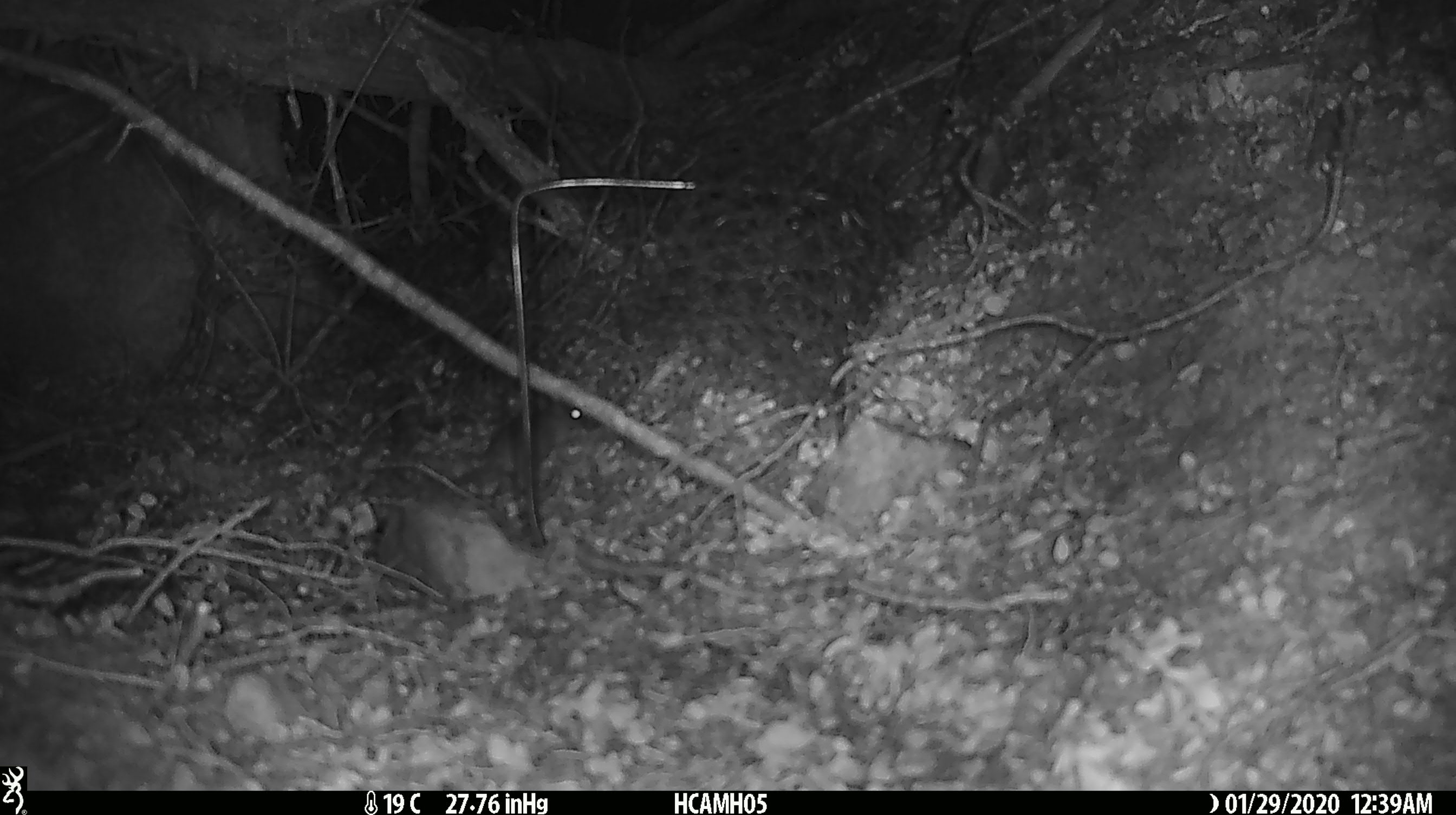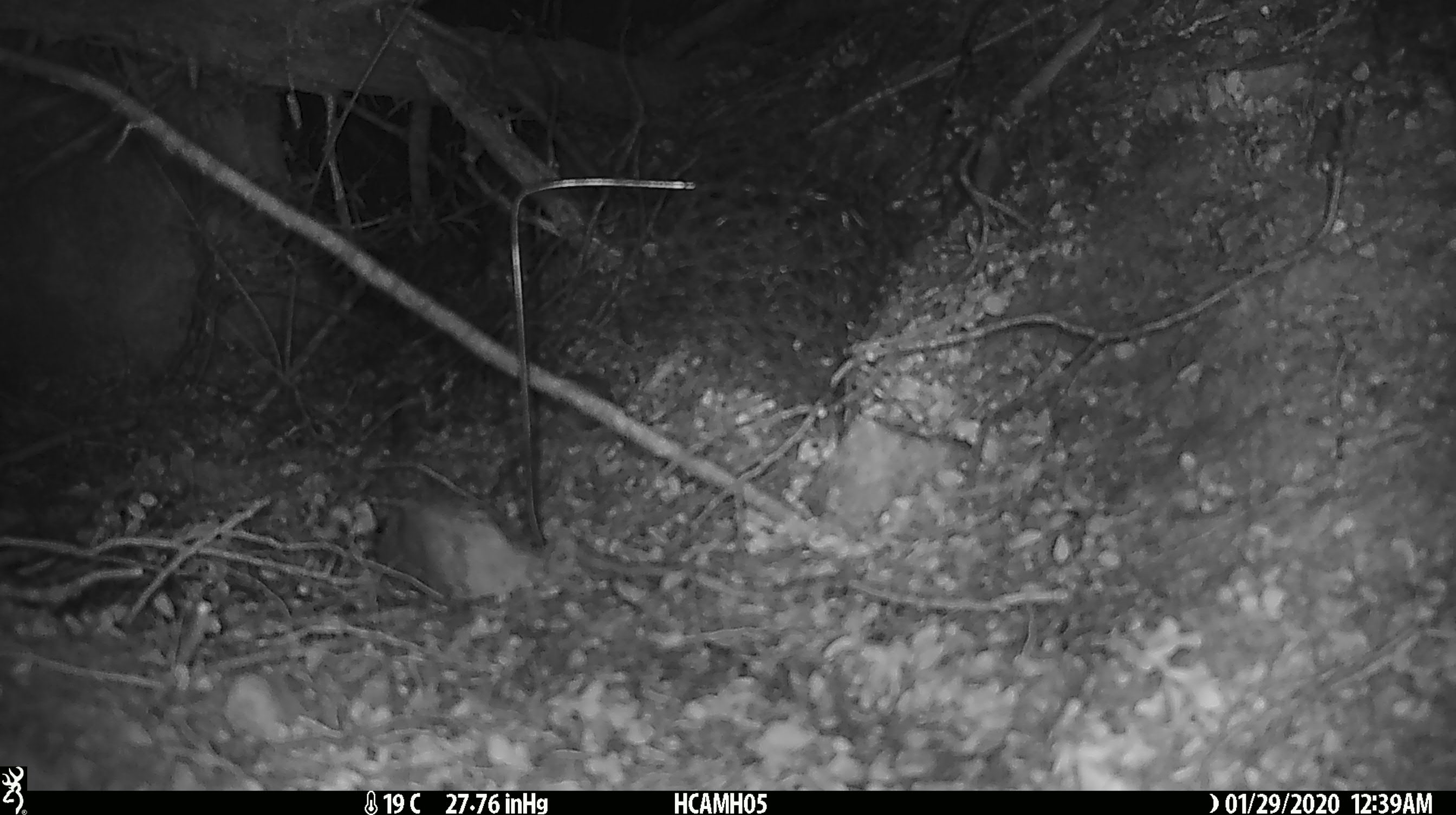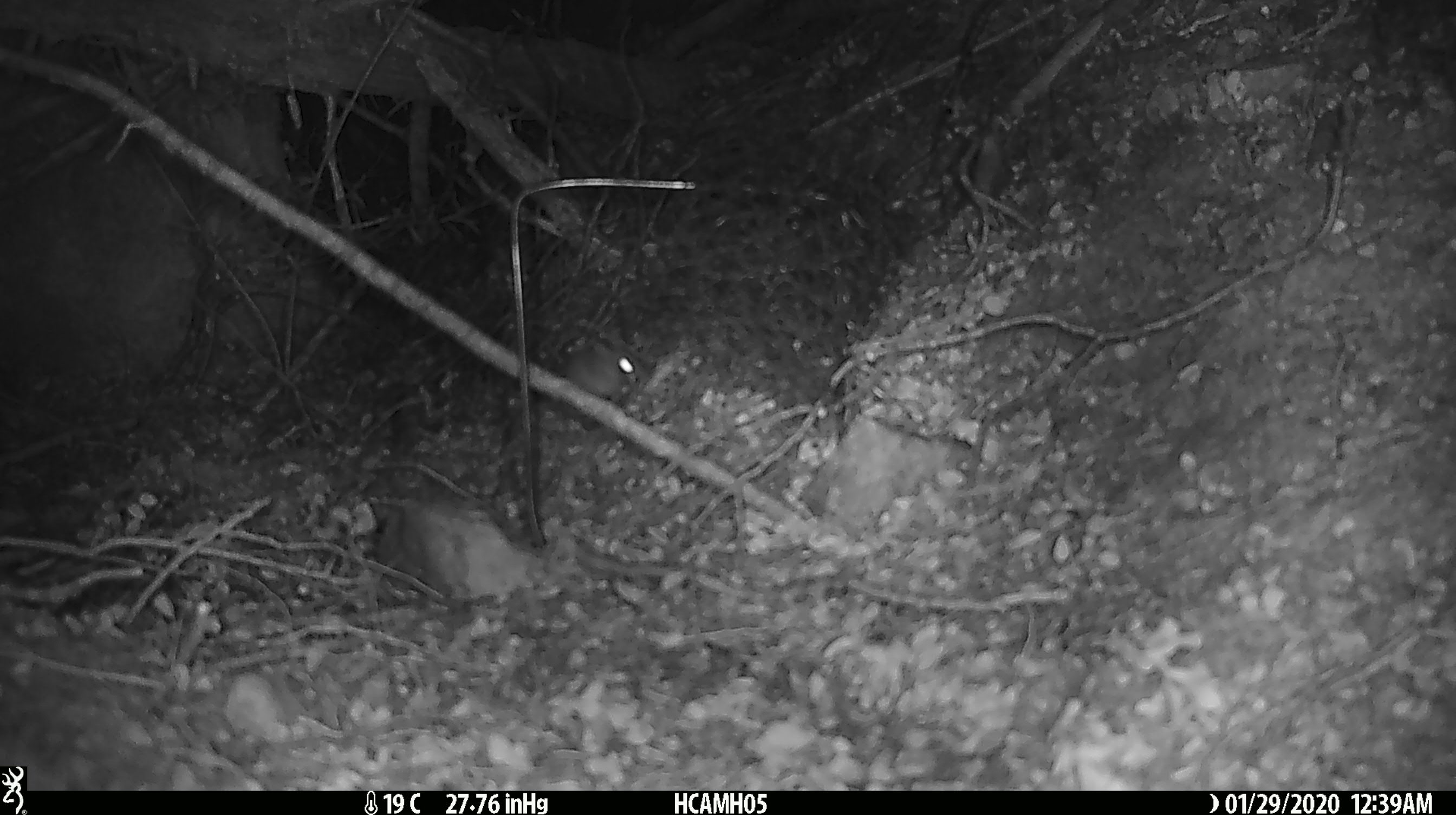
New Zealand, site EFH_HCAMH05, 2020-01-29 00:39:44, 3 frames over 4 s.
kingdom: Animalia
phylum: Chordata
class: Mammalia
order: Rodentia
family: Muridae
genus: Mus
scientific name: Mus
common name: mouse